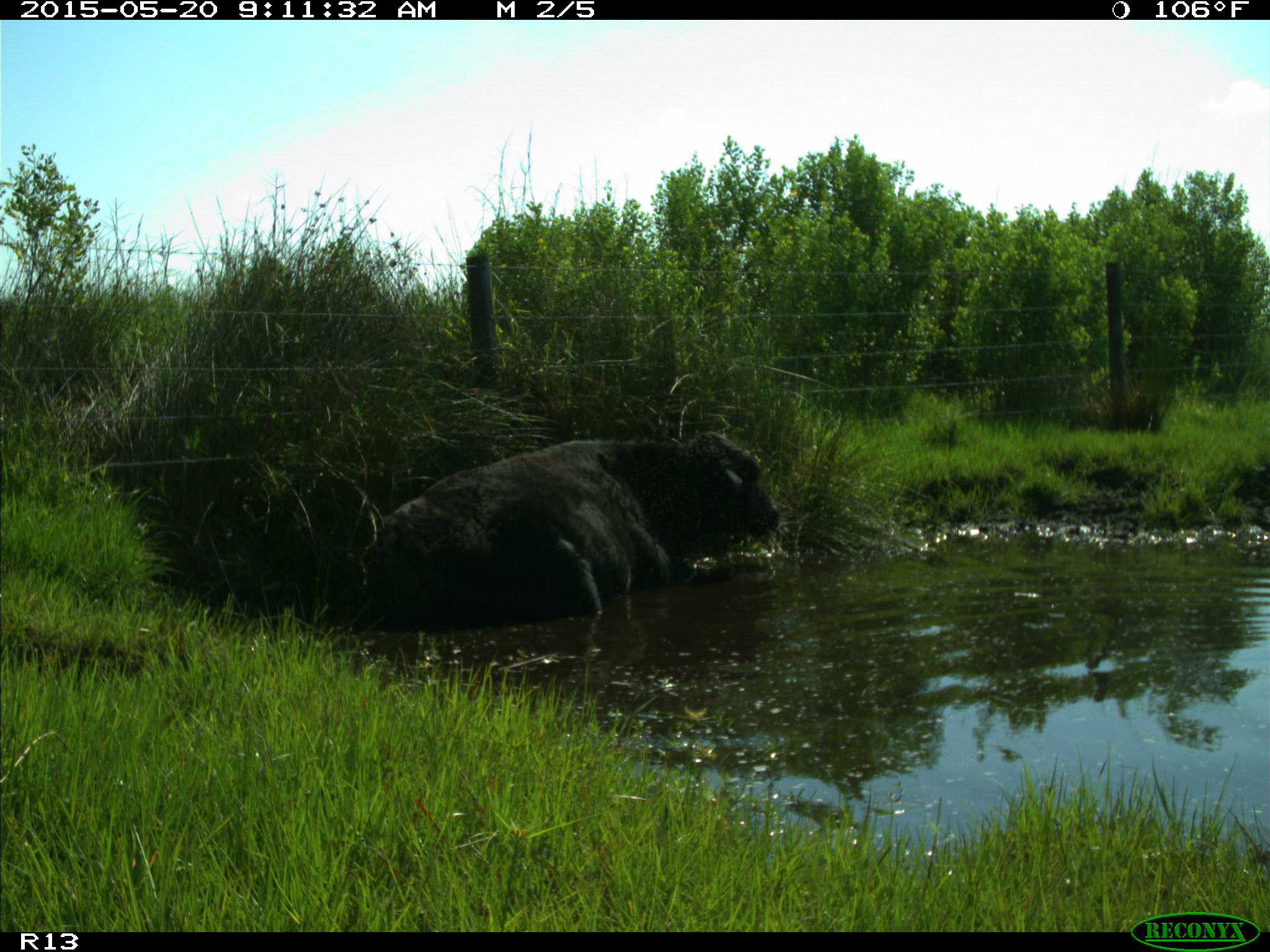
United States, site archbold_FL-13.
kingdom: Animalia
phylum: Chordata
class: Mammalia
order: Artiodactyla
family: Bovidae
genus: Bos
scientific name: Bos taurus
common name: domestic cow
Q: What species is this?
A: Bos taurus (domestic cow).